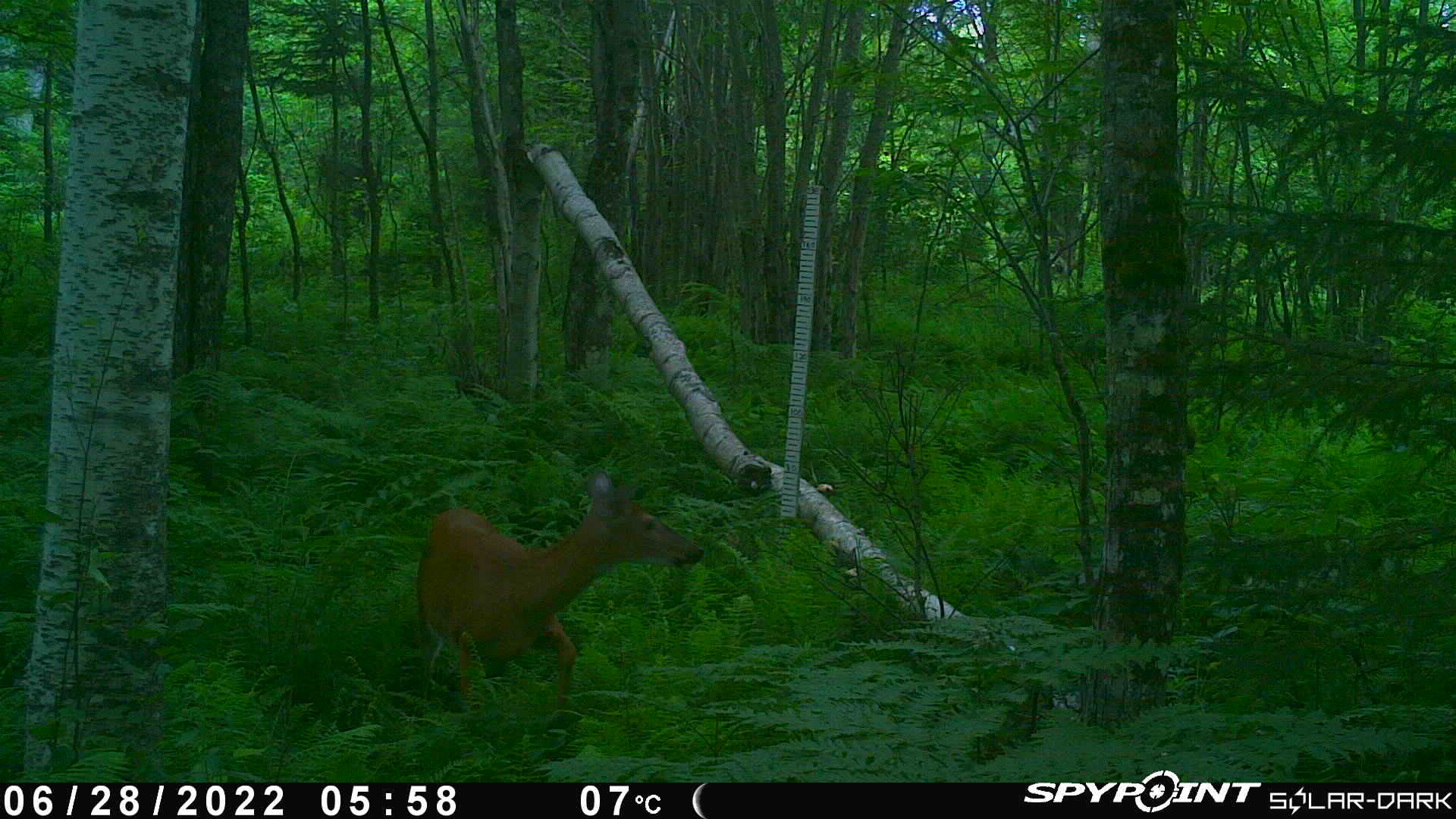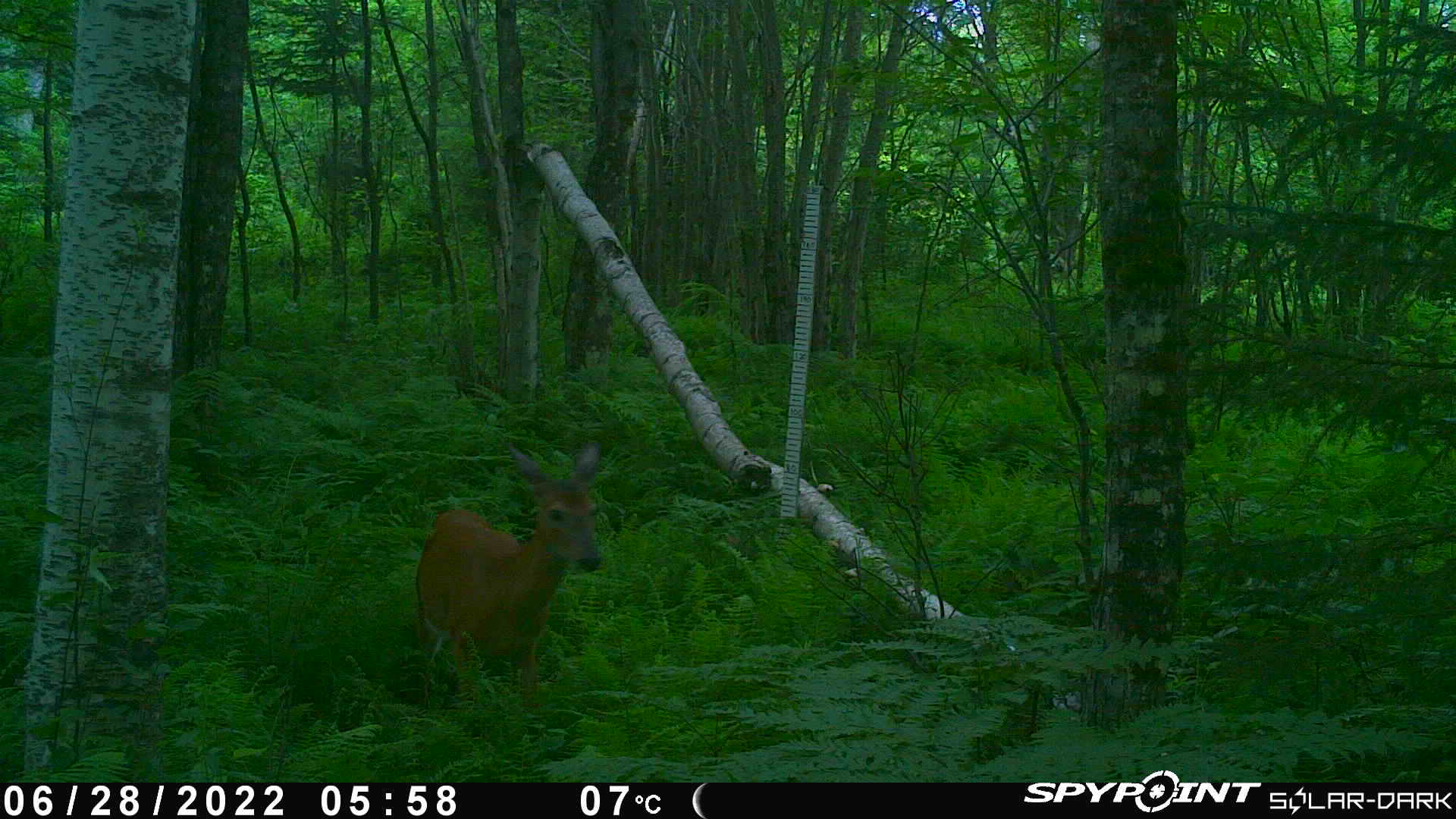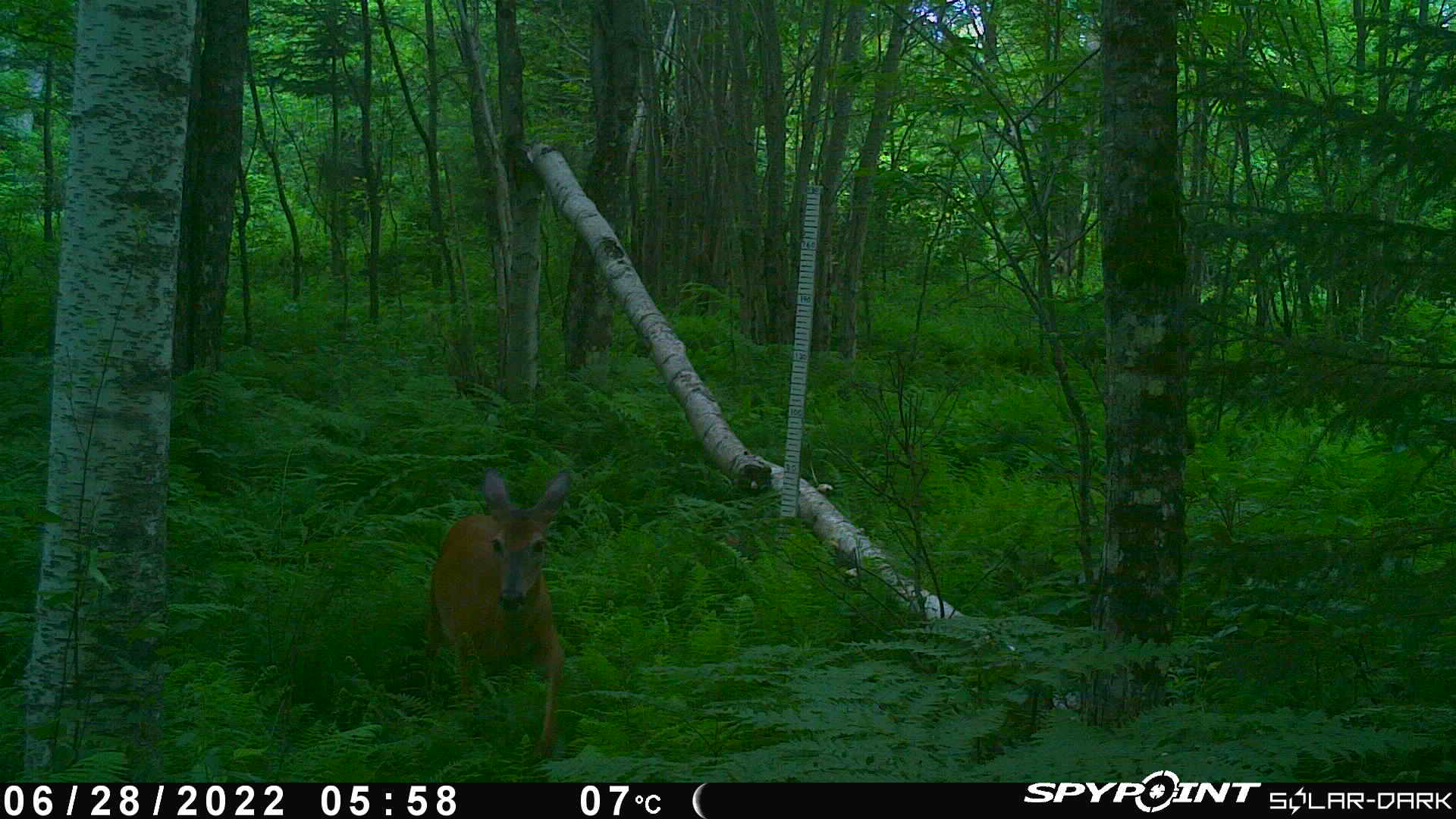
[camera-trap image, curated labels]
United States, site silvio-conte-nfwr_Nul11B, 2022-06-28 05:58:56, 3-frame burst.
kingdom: Animalia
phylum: Chordata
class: Mammalia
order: Artiodactyla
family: Cervidae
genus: Odocoileus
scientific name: Odocoileus virginianus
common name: white-tailed deer